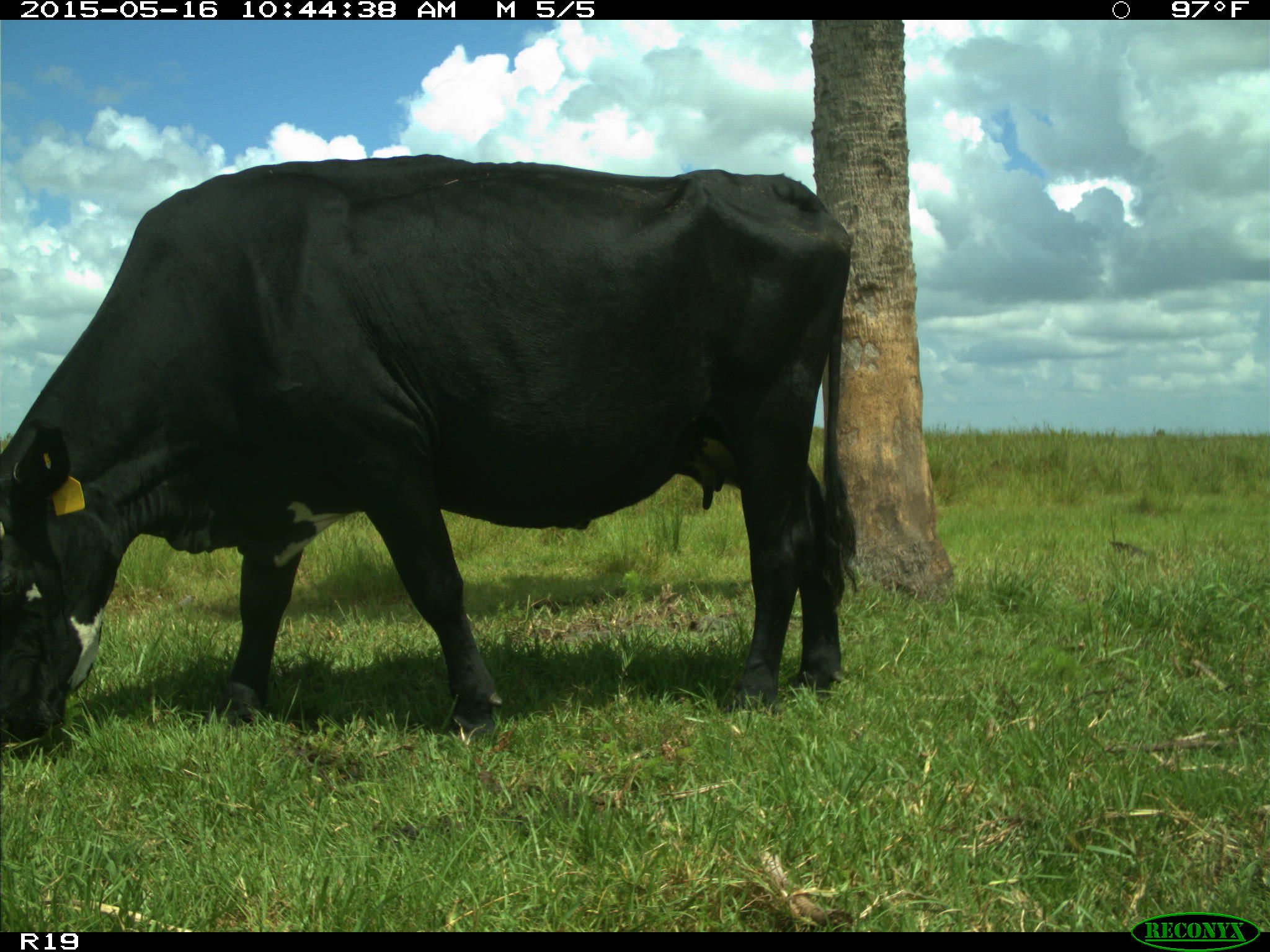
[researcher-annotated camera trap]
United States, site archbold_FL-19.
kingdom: Animalia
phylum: Chordata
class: Mammalia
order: Artiodactyla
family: Bovidae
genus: Bos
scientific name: Bos taurus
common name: domestic cow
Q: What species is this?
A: Bos taurus (domestic cow).